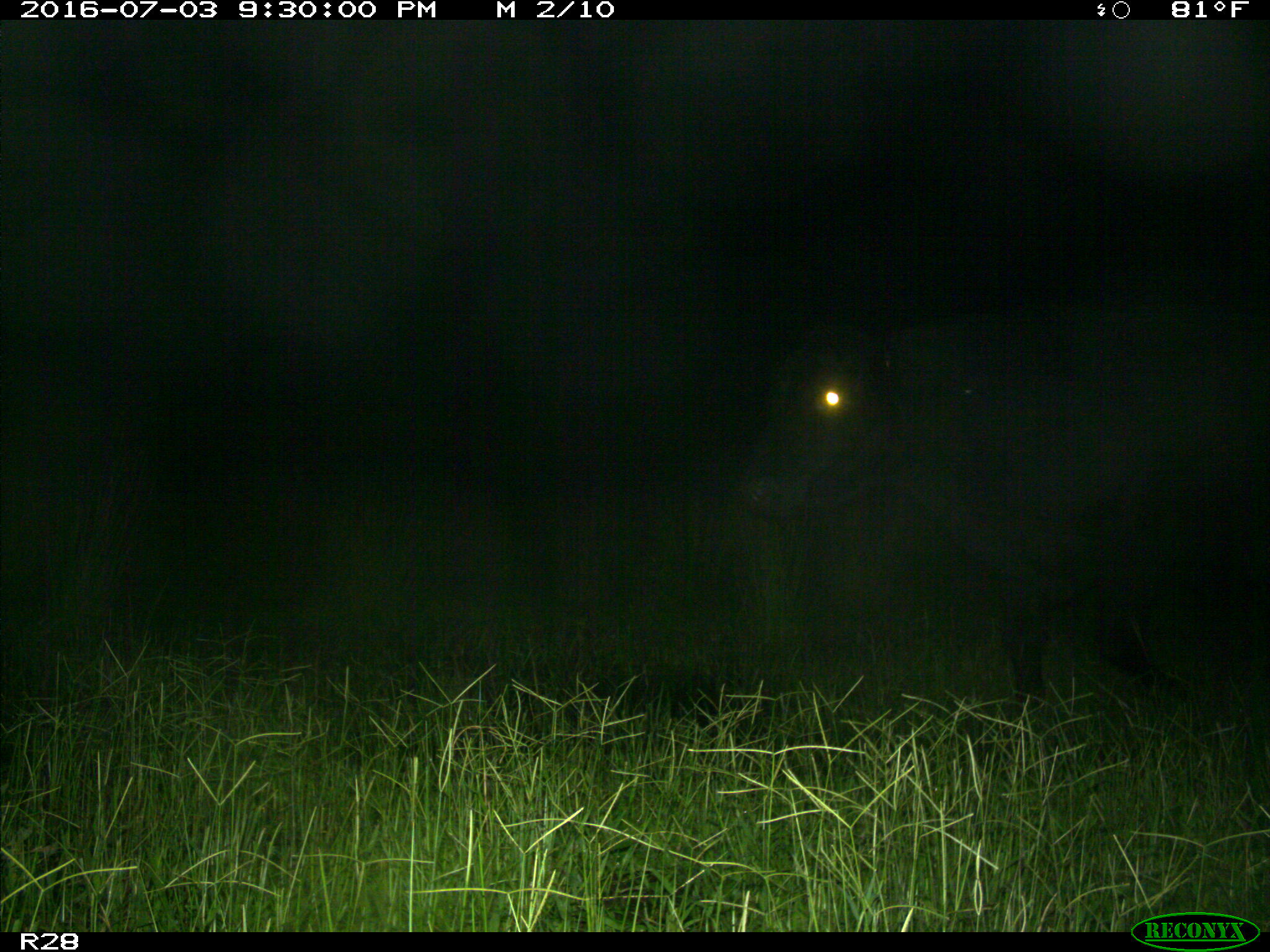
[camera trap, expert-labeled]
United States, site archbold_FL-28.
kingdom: Animalia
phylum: Chordata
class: Mammalia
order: Artiodactyla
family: Bovidae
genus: Bos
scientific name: Bos taurus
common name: domestic cow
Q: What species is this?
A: Bos taurus (domestic cow).